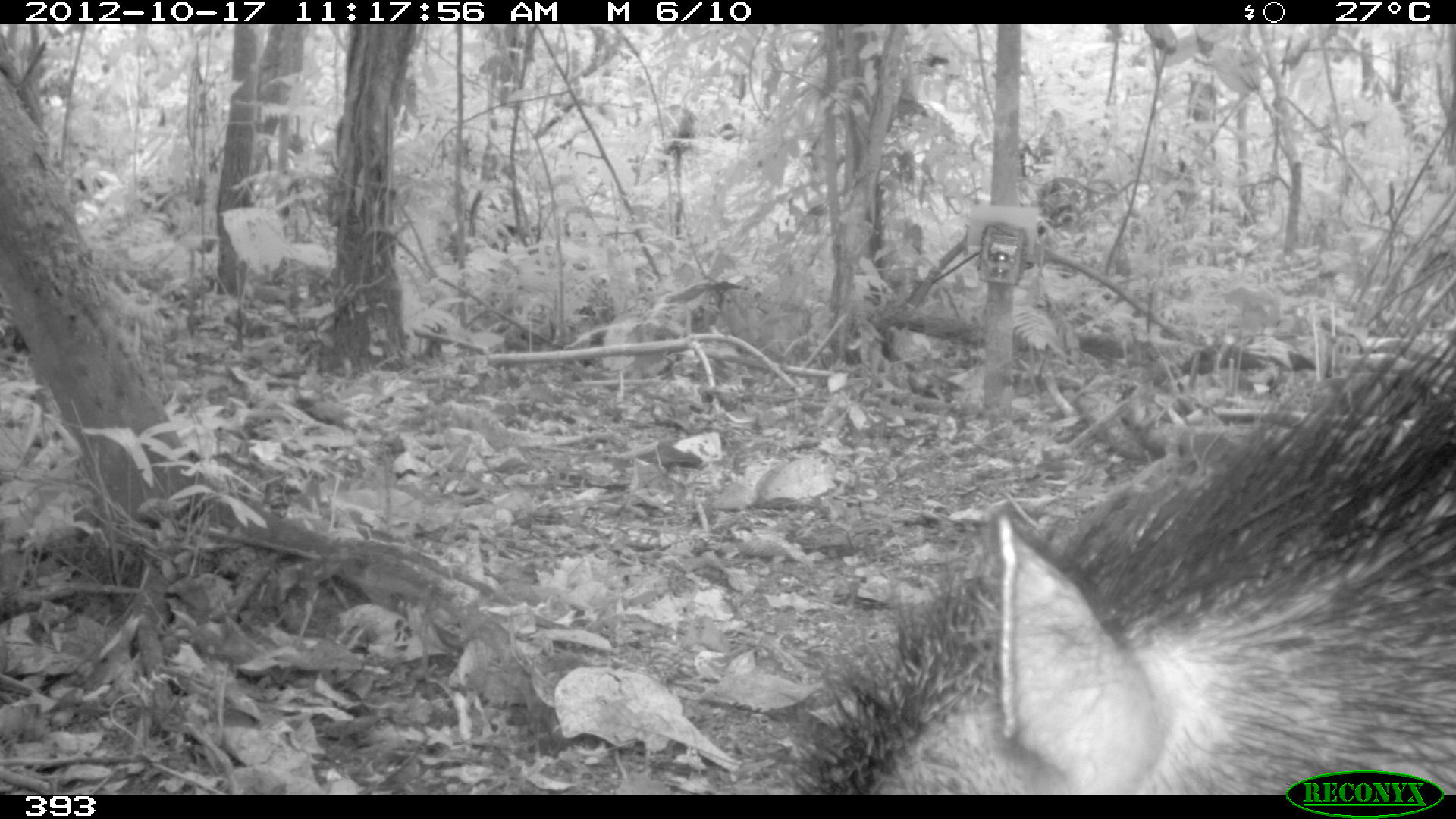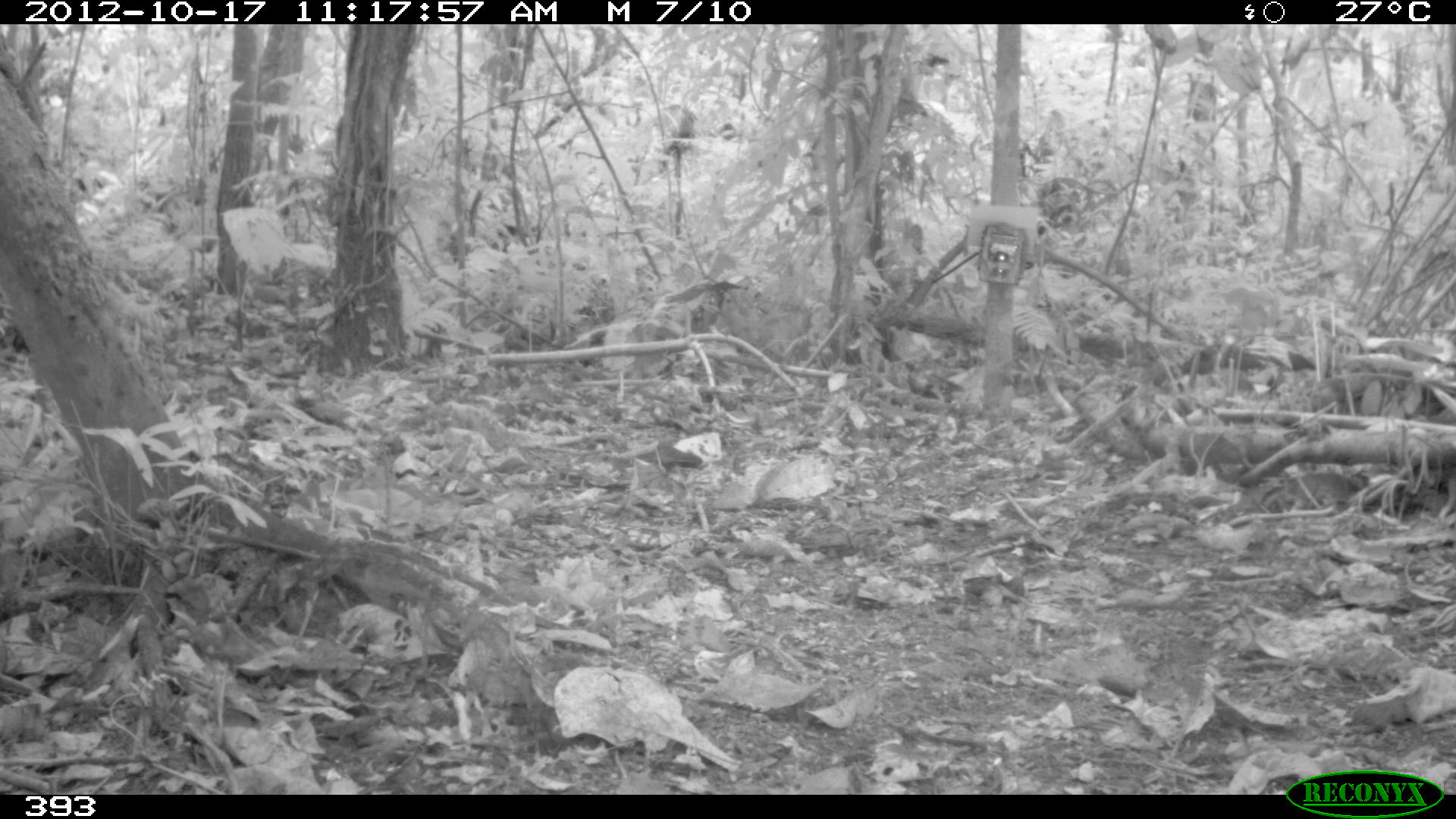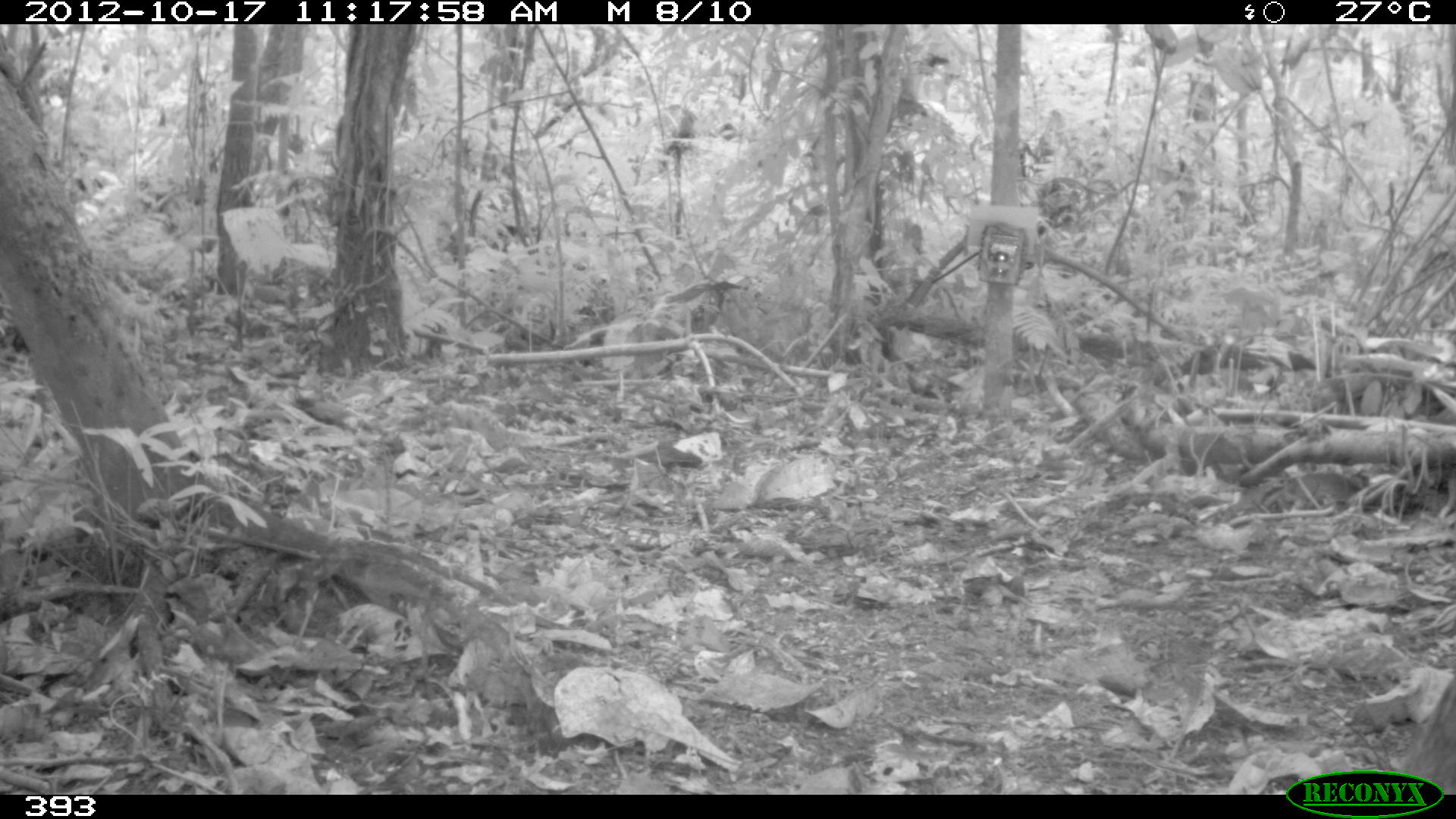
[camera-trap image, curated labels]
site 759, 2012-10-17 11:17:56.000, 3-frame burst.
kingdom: Animalia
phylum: Chordata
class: Mammalia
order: Artiodactyla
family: Tayassuidae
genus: Tayassu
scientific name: Tayassu pecari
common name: white-lipped peccary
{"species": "Tayassu pecari (white-lipped peccary)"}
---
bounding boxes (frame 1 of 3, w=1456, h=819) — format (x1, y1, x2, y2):
tayassu pecari: (791, 317, 1456, 795)